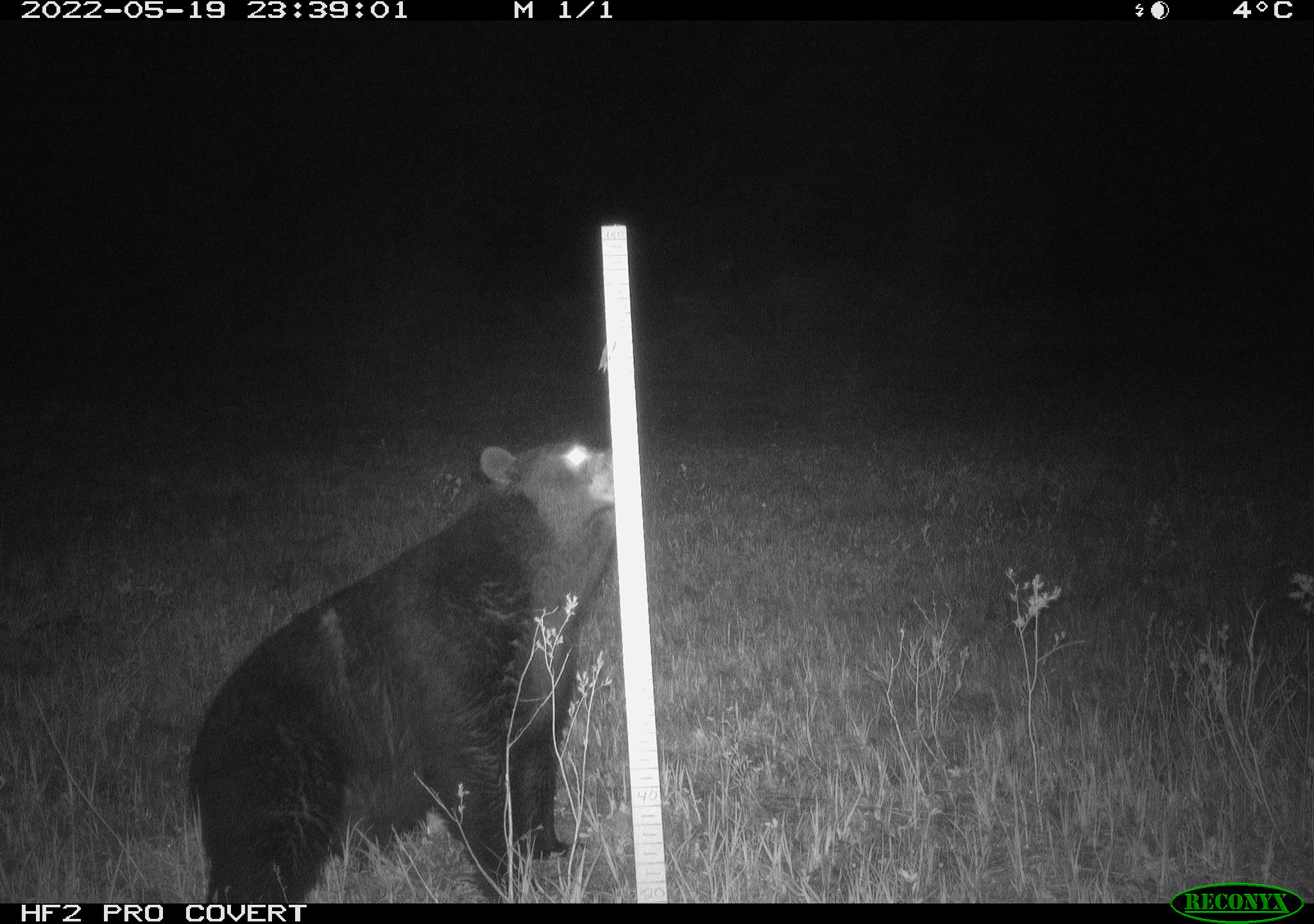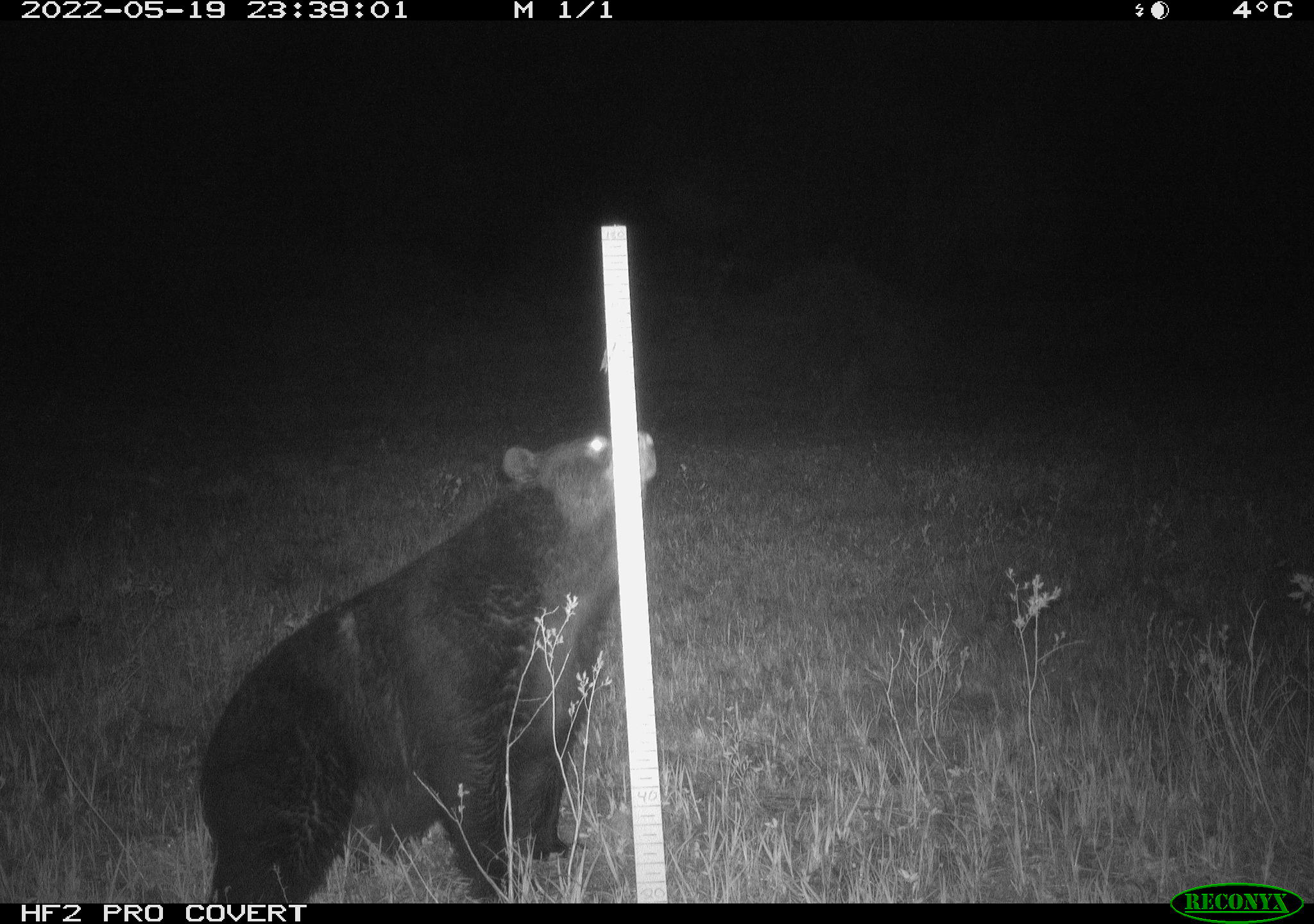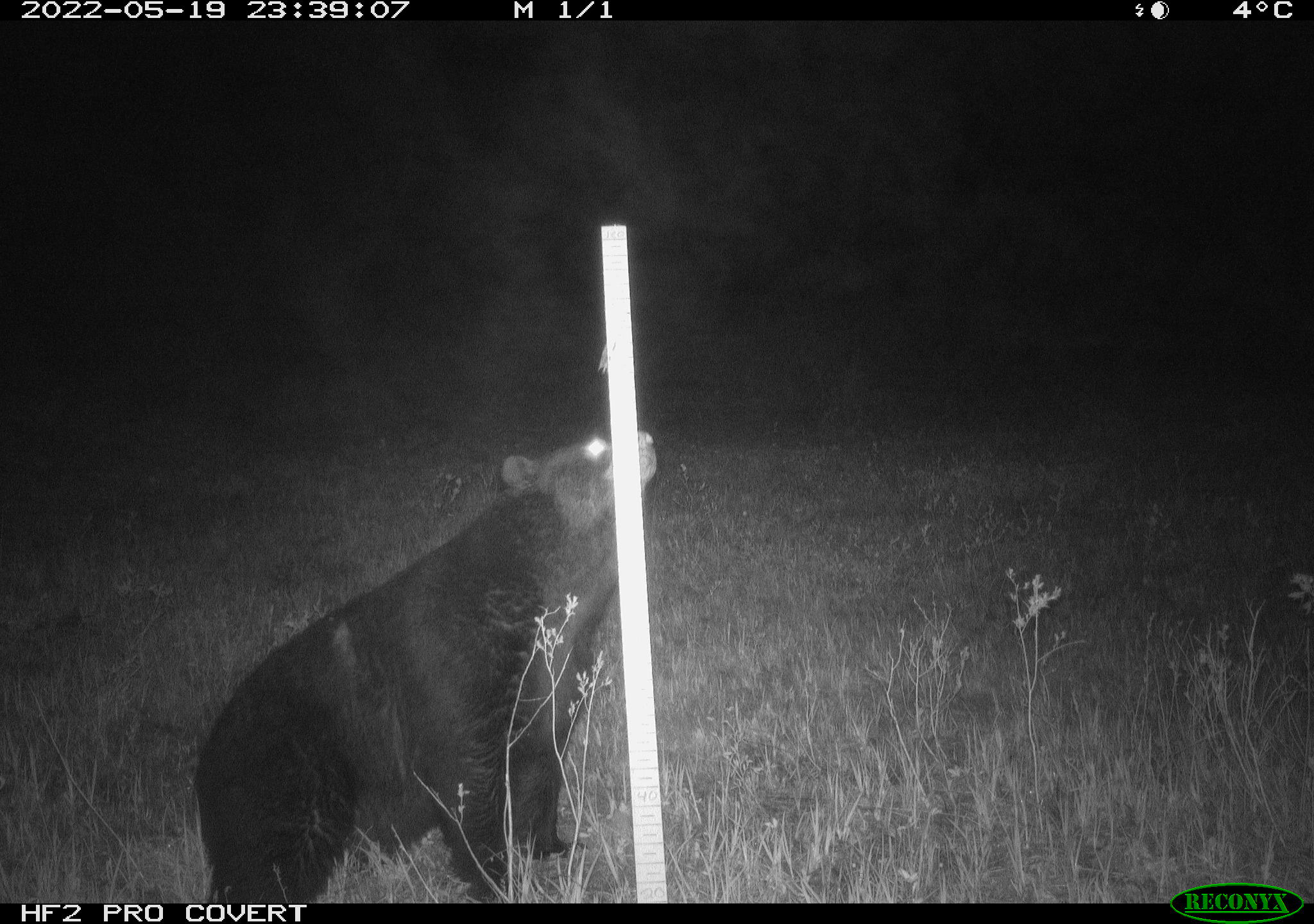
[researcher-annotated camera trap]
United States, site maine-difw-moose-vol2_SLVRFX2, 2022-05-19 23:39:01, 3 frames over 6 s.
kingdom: Animalia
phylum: Chordata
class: Mammalia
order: Carnivora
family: Ursidae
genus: Ursus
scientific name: Ursus americanus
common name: black bear